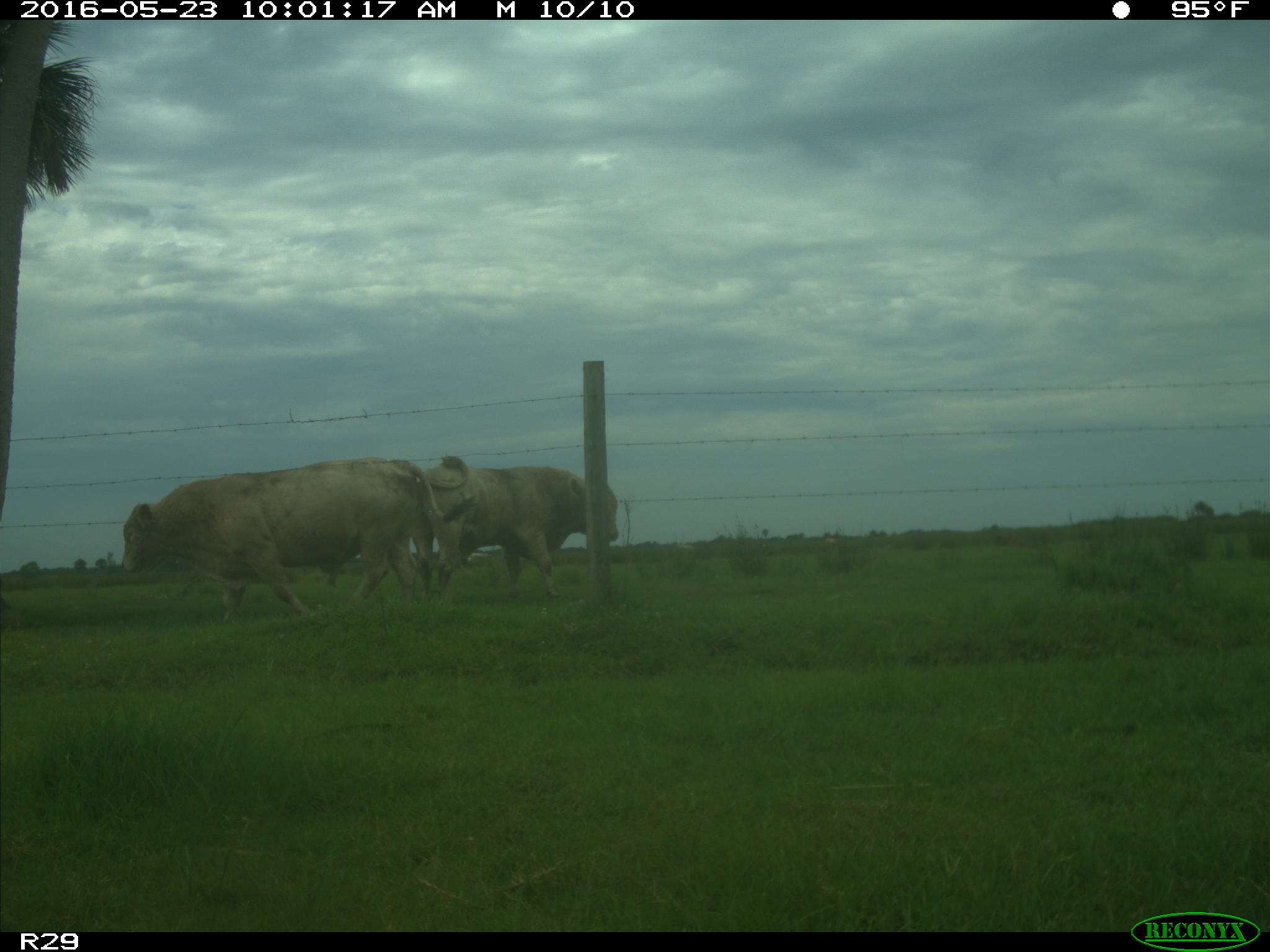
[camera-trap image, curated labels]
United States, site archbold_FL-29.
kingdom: Animalia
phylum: Chordata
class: Mammalia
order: Artiodactyla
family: Bovidae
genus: Bos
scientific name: Bos taurus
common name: domestic cow